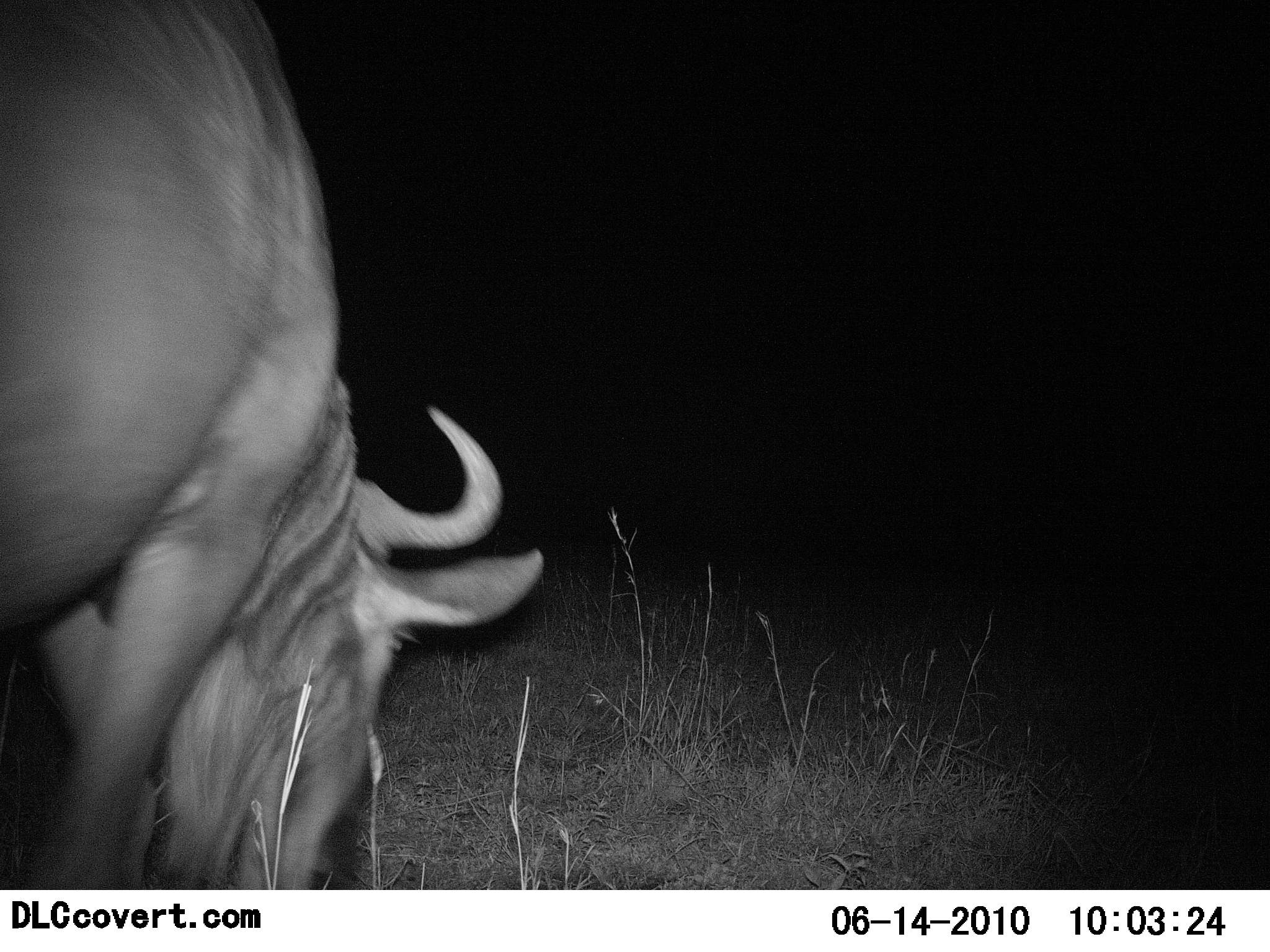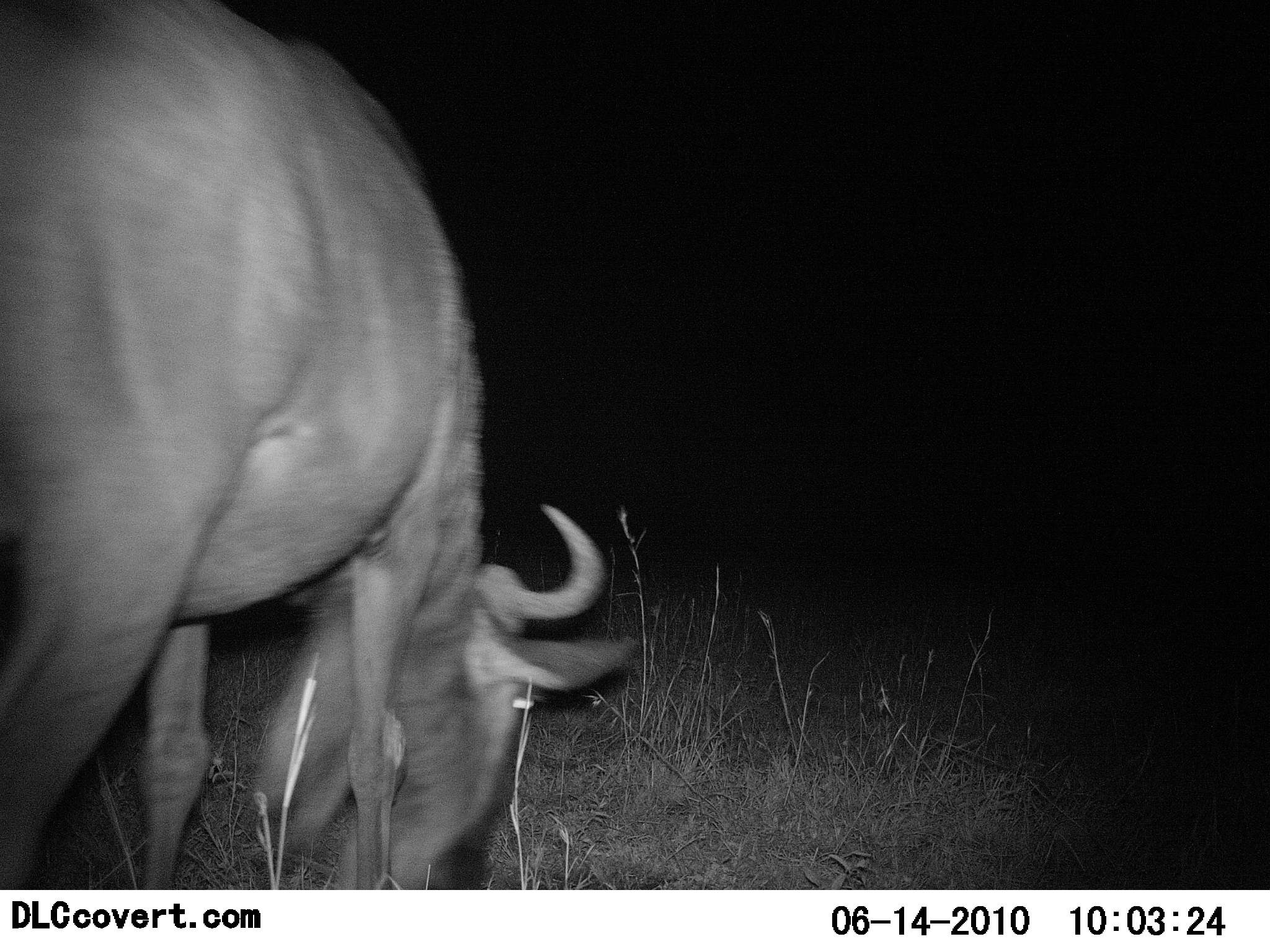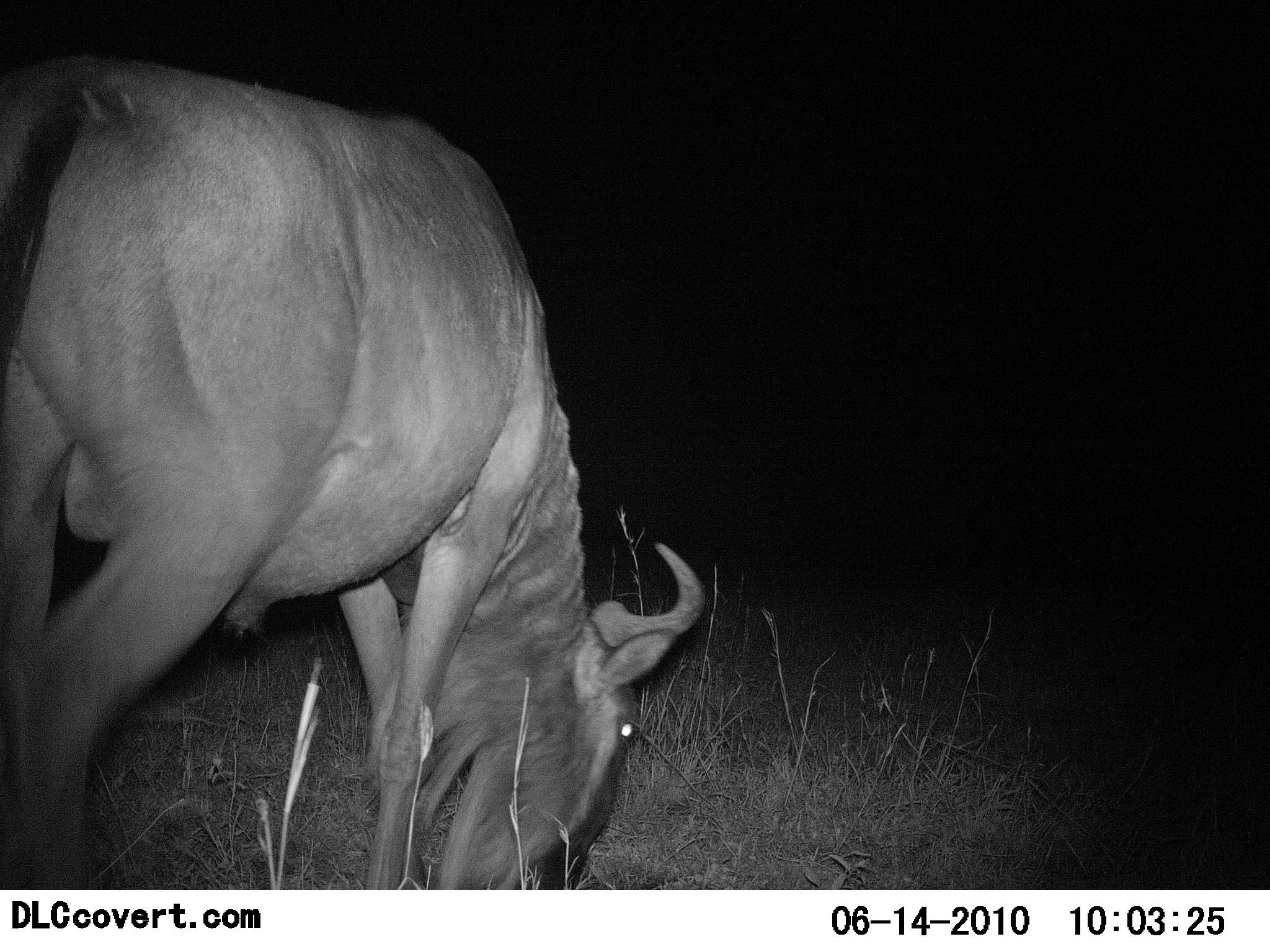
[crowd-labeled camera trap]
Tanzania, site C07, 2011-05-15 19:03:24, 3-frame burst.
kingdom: Animalia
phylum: Chordata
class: Mammalia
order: Artiodactyla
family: Bovidae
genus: Connochaetes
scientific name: Connochaetes taurinus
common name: blue wildebeest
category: wildebeest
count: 1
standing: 0%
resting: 0%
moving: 20%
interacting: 0%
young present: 0%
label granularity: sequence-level